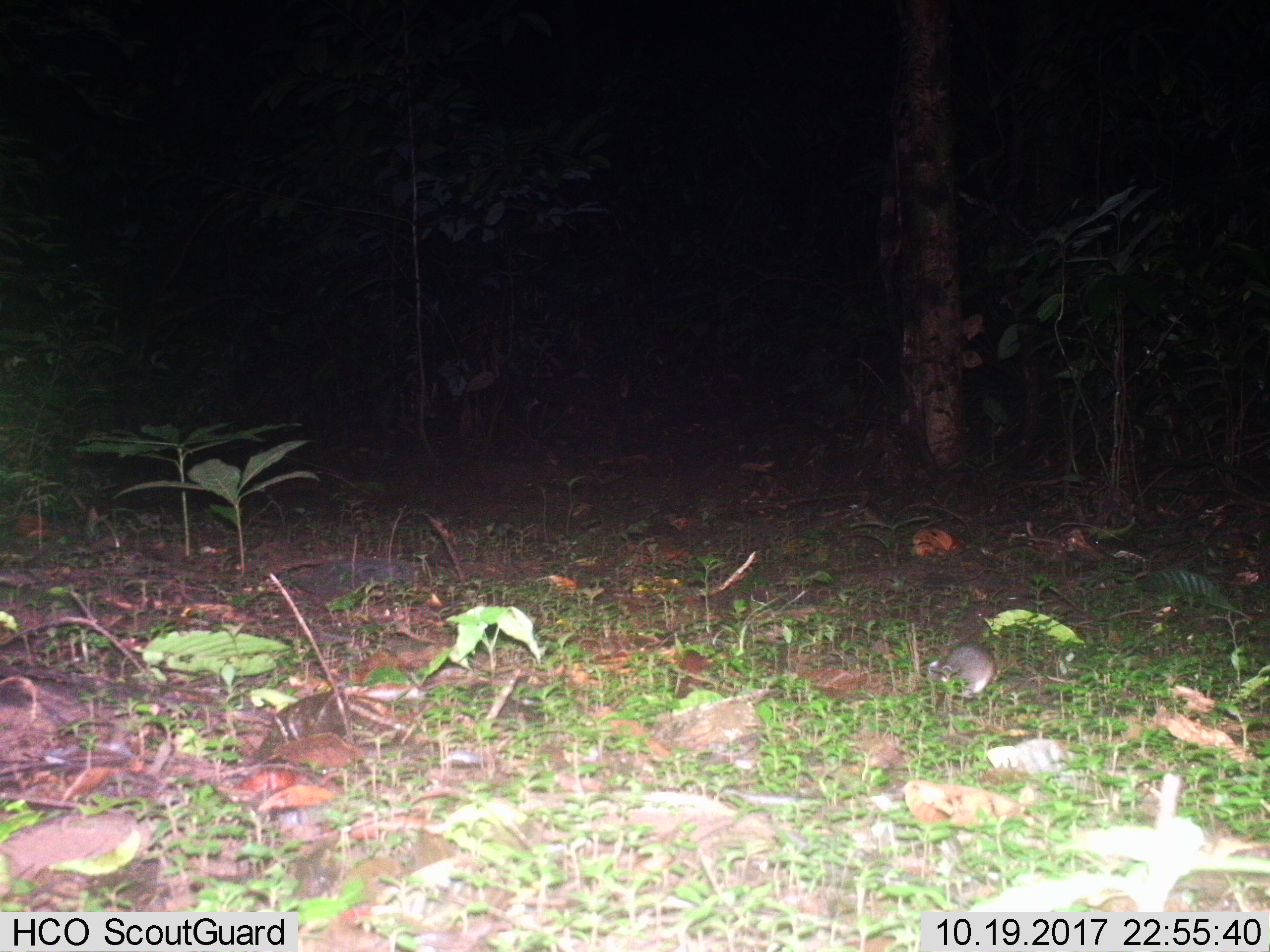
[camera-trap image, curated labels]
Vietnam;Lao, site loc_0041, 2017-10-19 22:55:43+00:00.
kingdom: Animalia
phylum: Chordata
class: Mammalia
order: Rodentia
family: Muridae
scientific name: Muridae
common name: old-world mice and rats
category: unidentified murid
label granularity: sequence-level